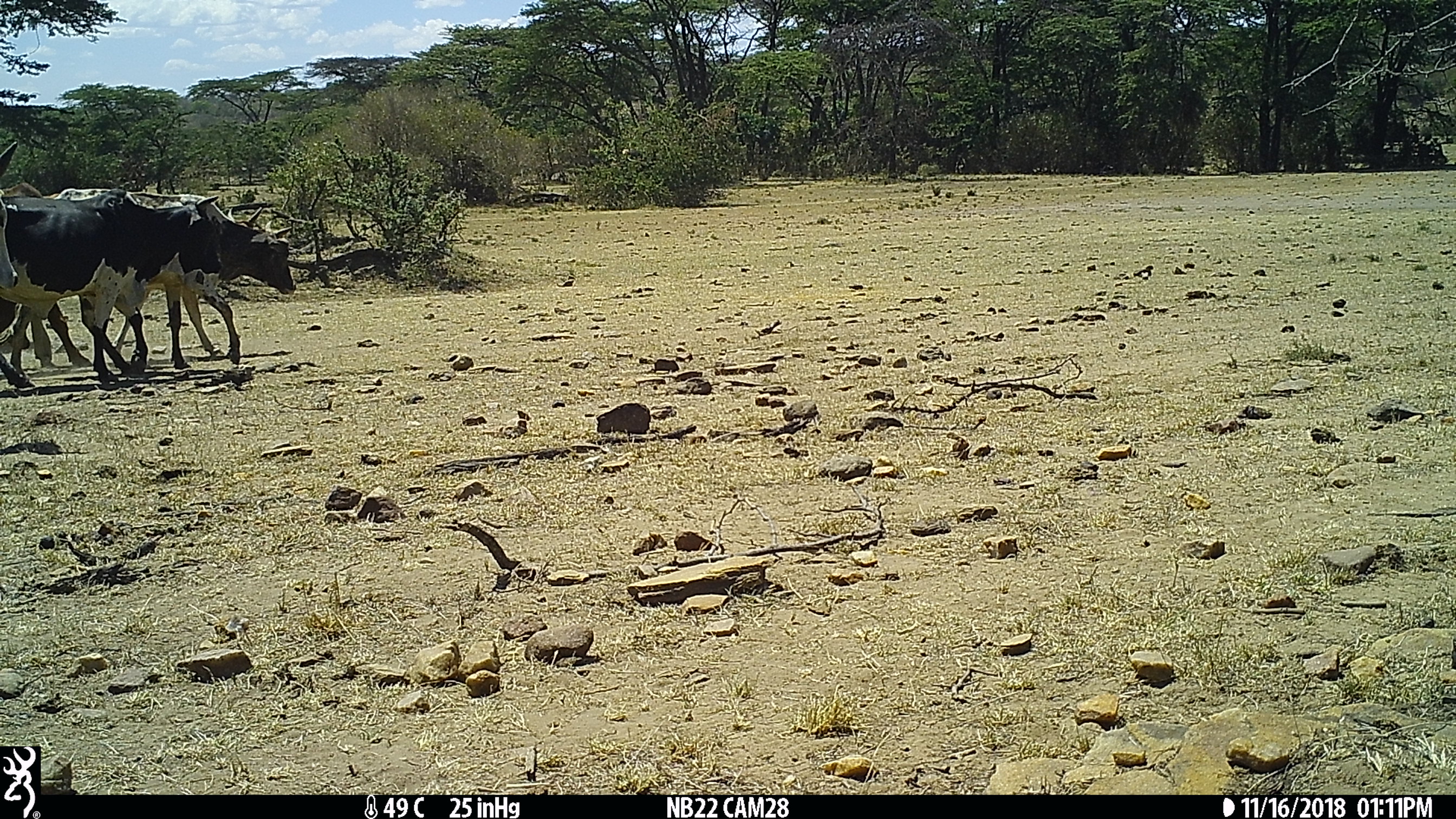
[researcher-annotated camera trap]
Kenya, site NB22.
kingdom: Animalia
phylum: Chordata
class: Mammalia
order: Artiodactyla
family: Bovidae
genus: Bos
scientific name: Bos taurus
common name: cattle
Cattle (Bos taurus).